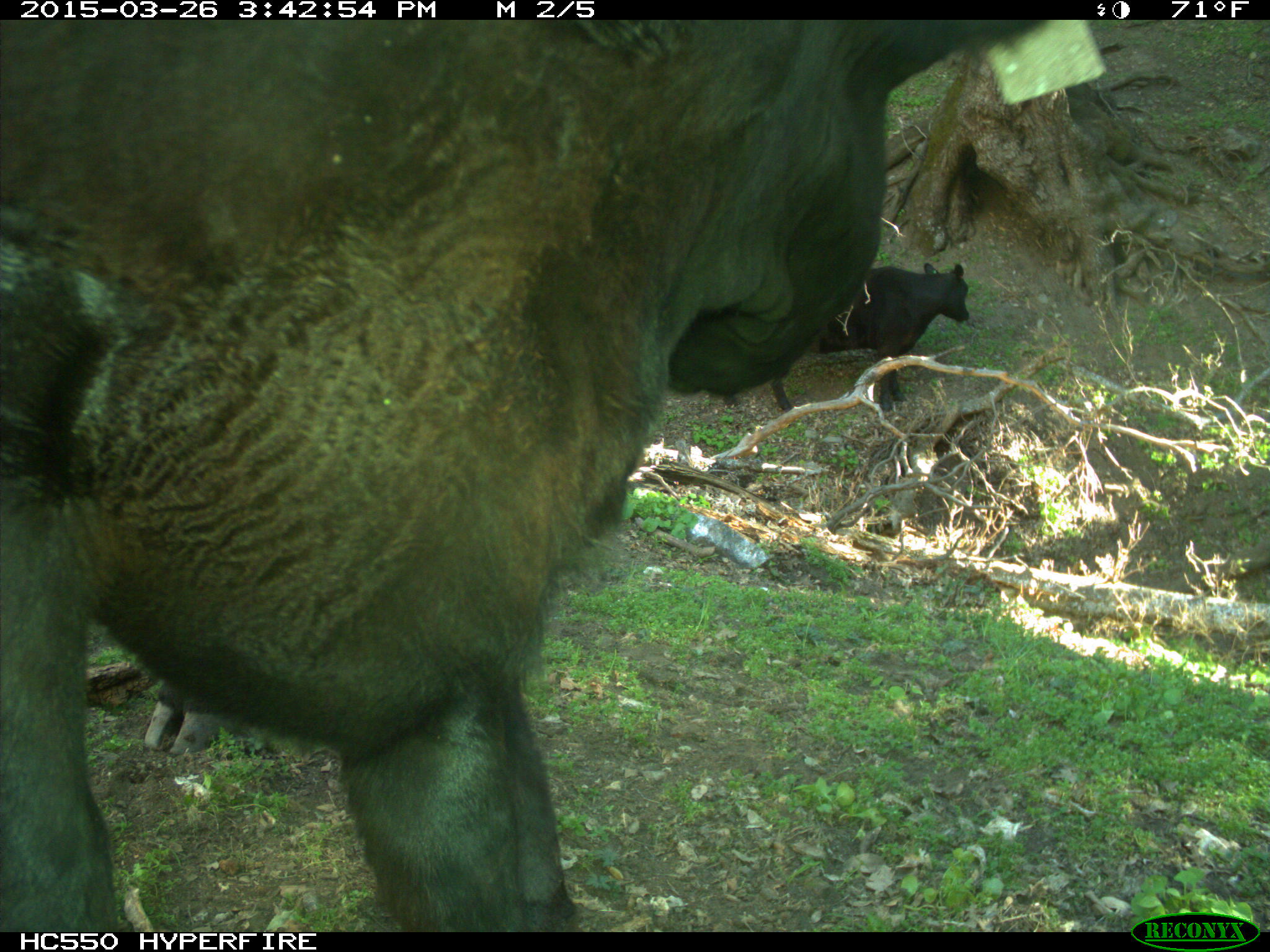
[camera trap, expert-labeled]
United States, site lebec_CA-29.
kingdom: Animalia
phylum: Chordata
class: Mammalia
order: Artiodactyla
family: Bovidae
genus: Bos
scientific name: Bos taurus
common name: domestic cow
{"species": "Bos taurus (domestic cow)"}